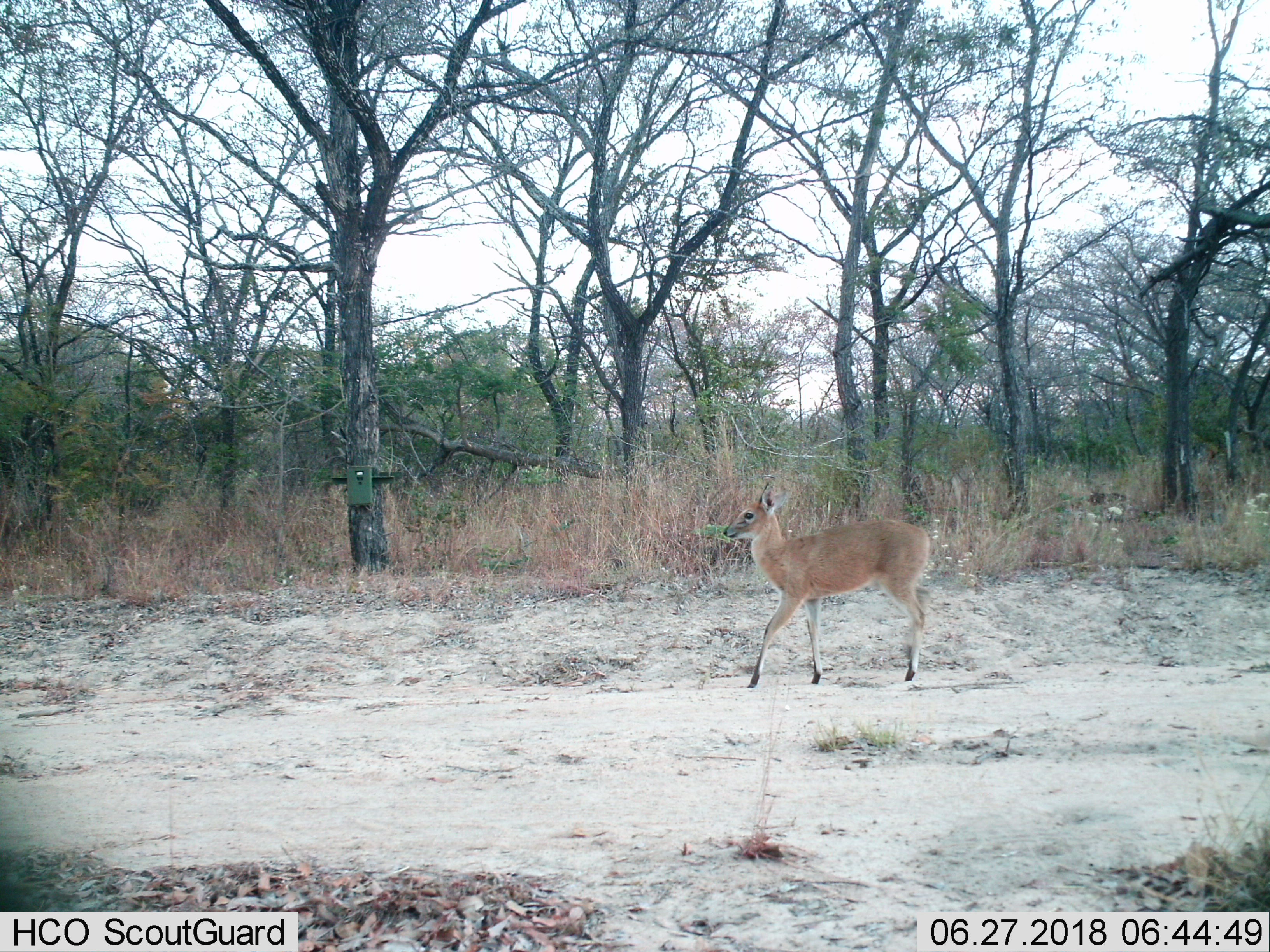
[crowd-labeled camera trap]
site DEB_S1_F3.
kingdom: Animalia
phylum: Chordata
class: Mammalia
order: Artiodactyla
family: Bovidae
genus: Sylvicapra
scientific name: Sylvicapra grimmia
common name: common duiker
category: duikercommongrey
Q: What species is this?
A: Duikercommongrey (common duiker) (Sylvicapra grimmia).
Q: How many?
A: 1.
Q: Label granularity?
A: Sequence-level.